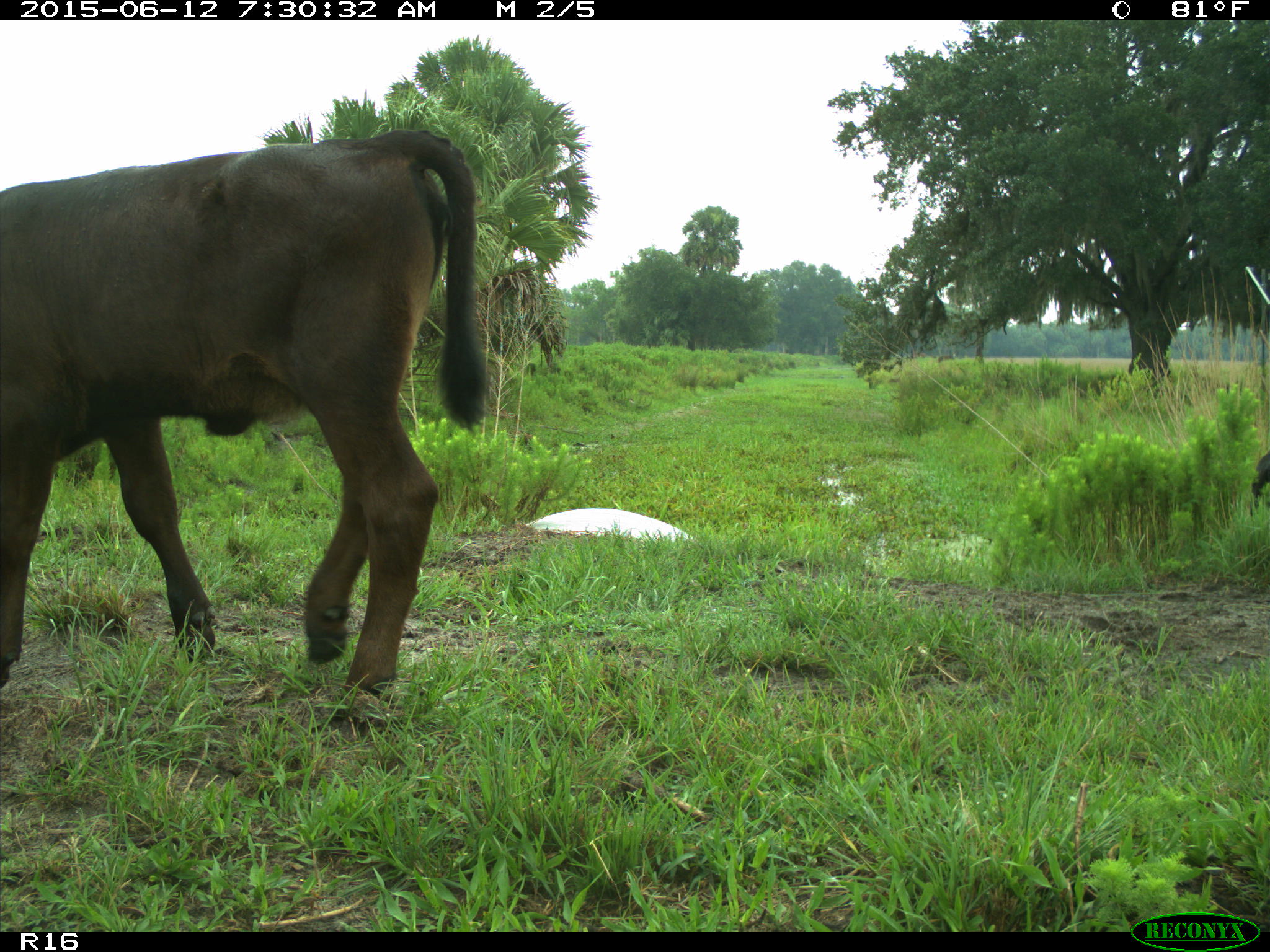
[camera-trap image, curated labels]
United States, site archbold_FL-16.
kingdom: Animalia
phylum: Chordata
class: Mammalia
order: Artiodactyla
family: Bovidae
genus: Bos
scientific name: Bos taurus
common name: domestic cow